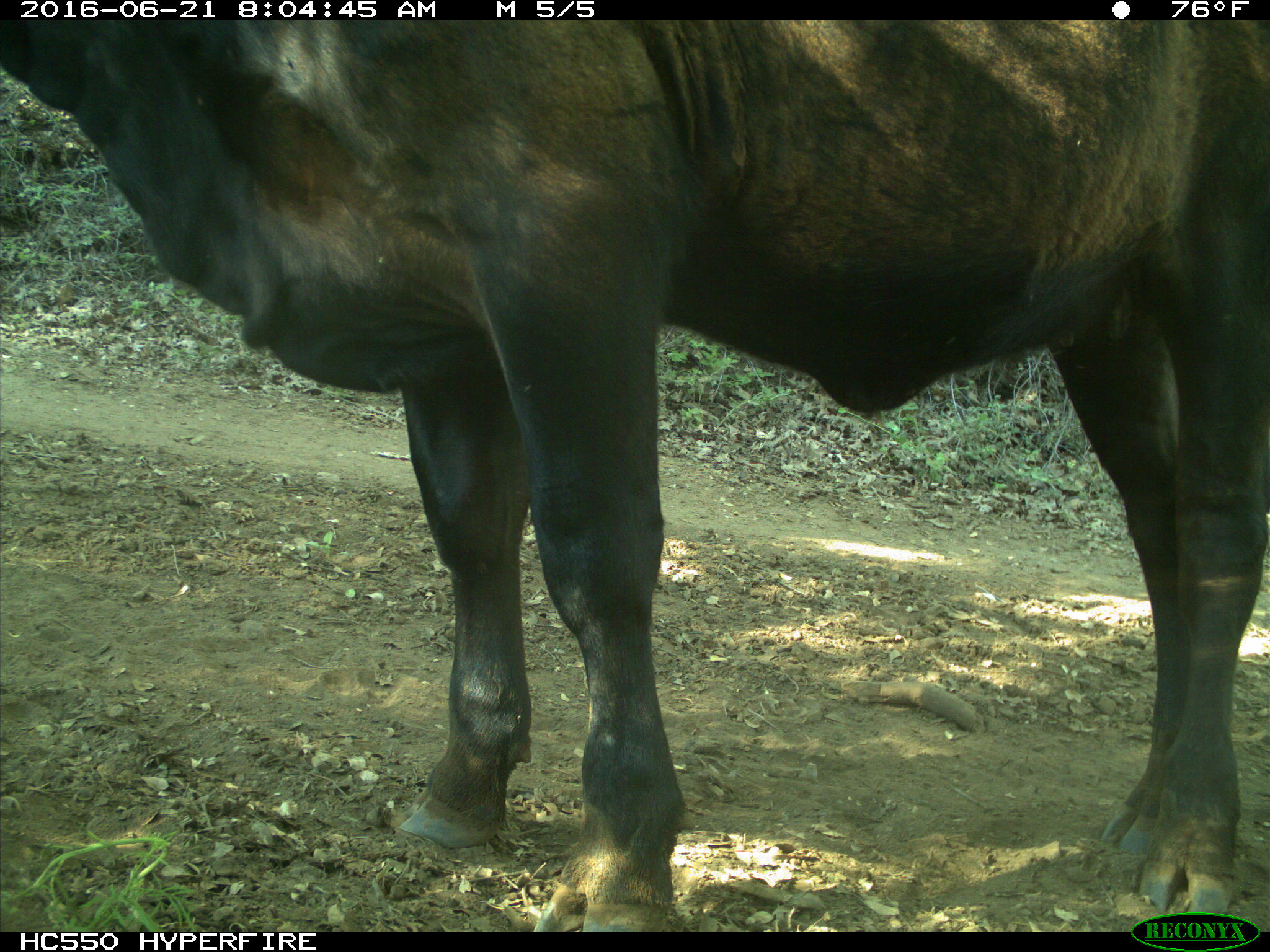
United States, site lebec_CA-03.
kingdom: Animalia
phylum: Chordata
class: Mammalia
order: Artiodactyla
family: Bovidae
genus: Bos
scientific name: Bos taurus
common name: domestic cow